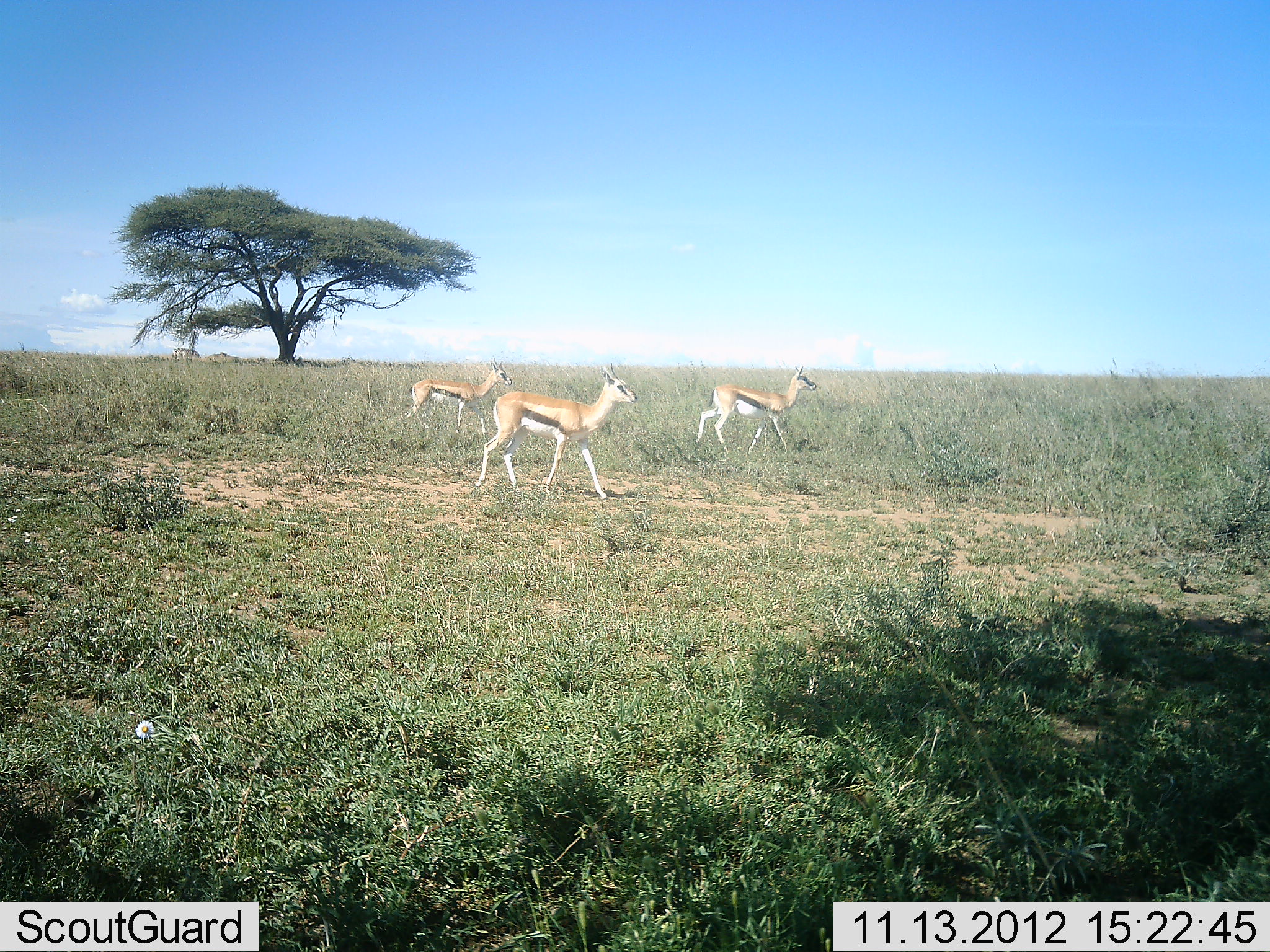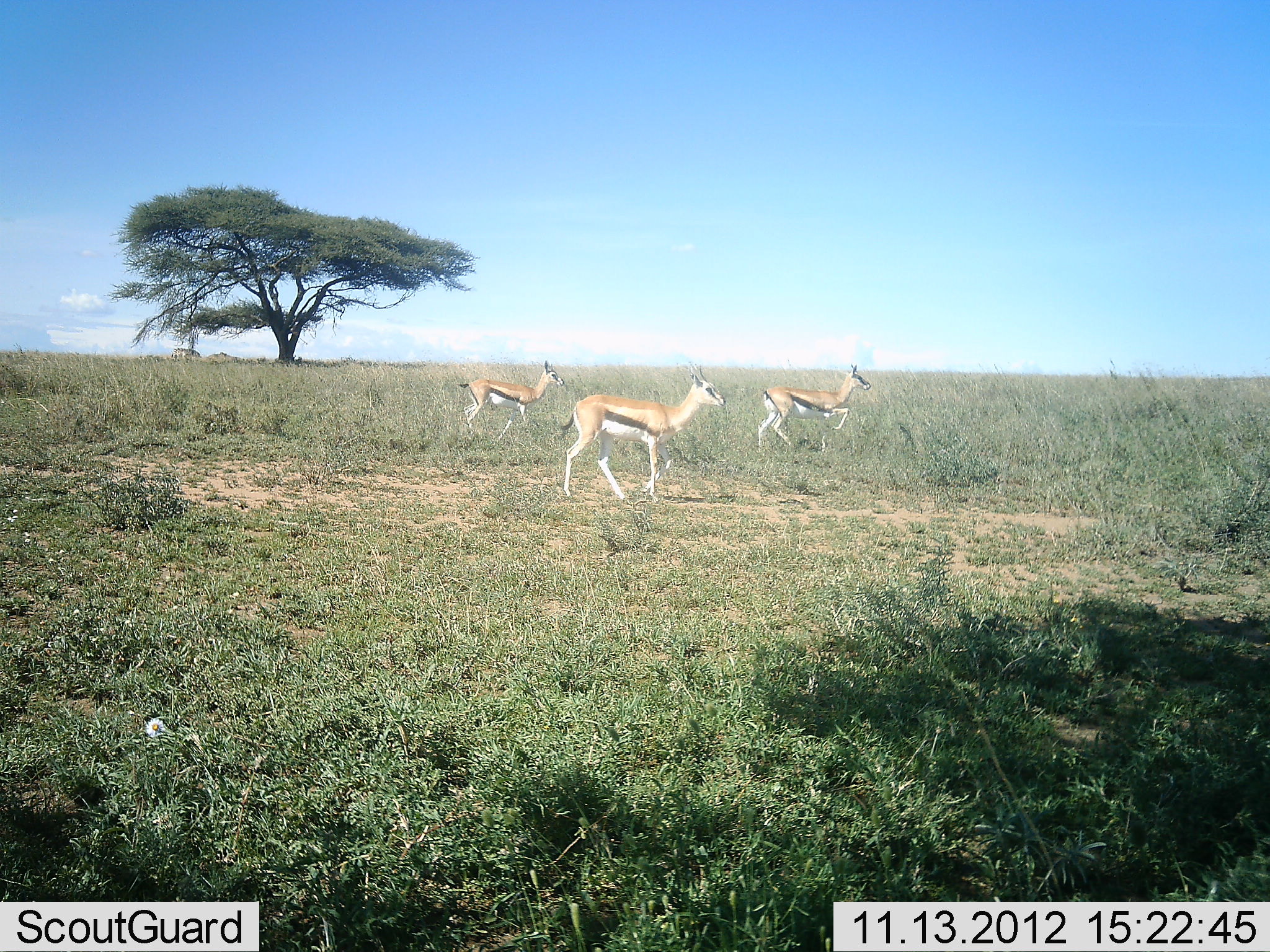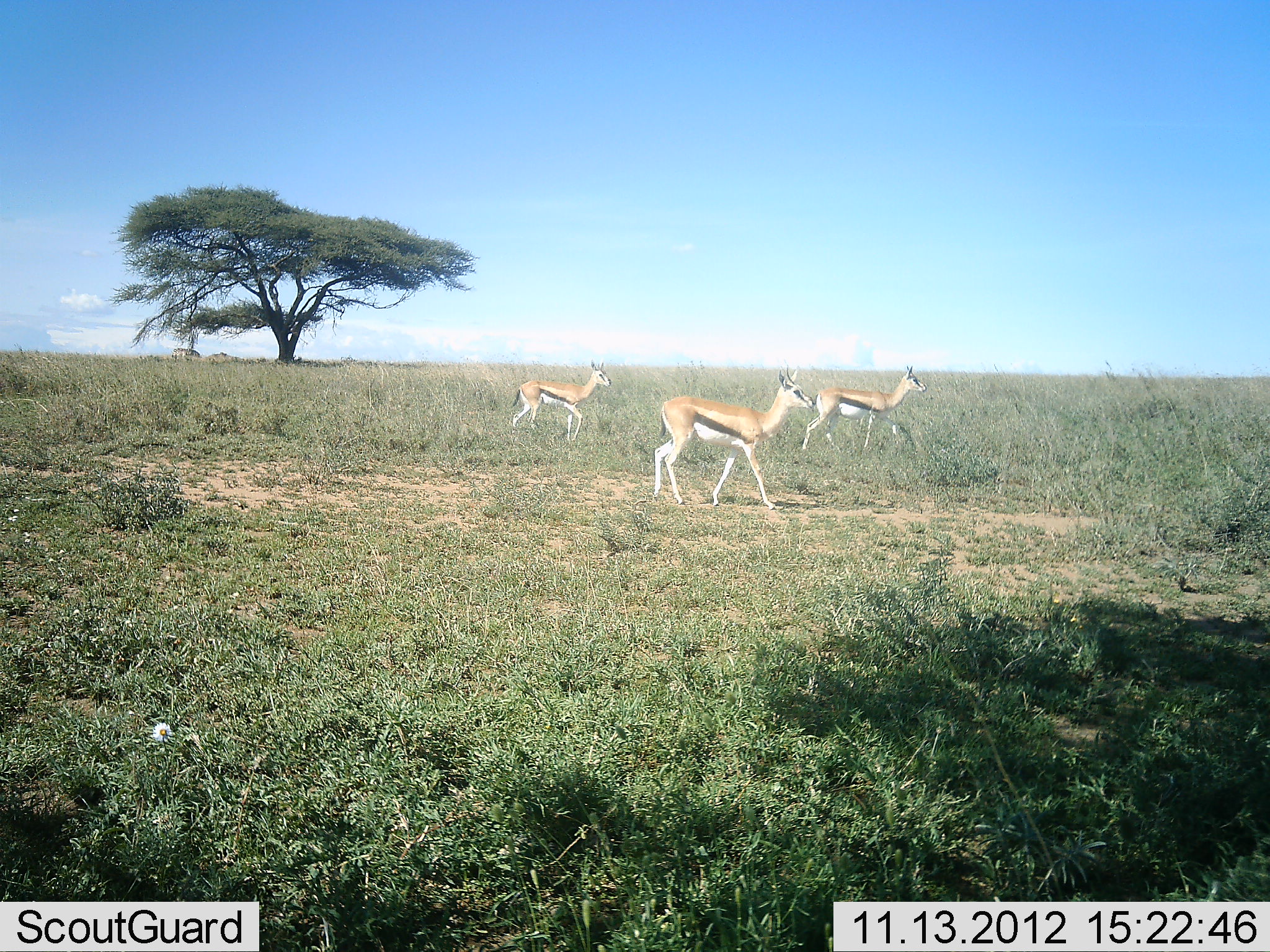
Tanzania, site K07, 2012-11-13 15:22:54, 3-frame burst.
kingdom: Animalia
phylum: Chordata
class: Mammalia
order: Artiodactyla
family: Bovidae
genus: Eudorcas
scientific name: Eudorcas thomsonii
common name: thomson's gazelle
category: gazellethomsons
Gazellethomsons (thomson's gazelle) (Eudorcas thomsonii), count 3. Behavior (volunteer vote fractions): standing 0%, resting 0%, moving 100%, interacting 0%. Young present (vote fraction): 0%. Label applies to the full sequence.